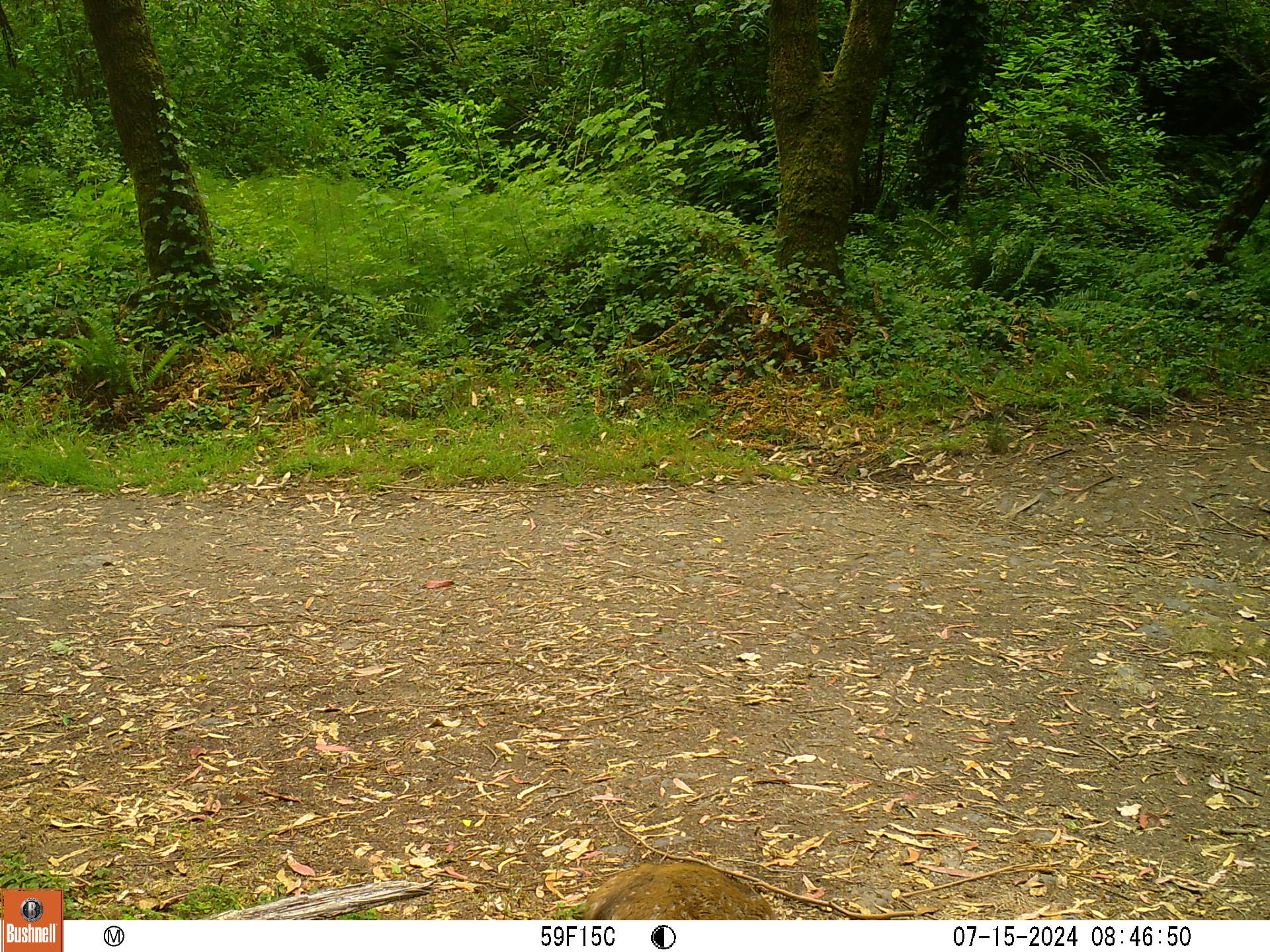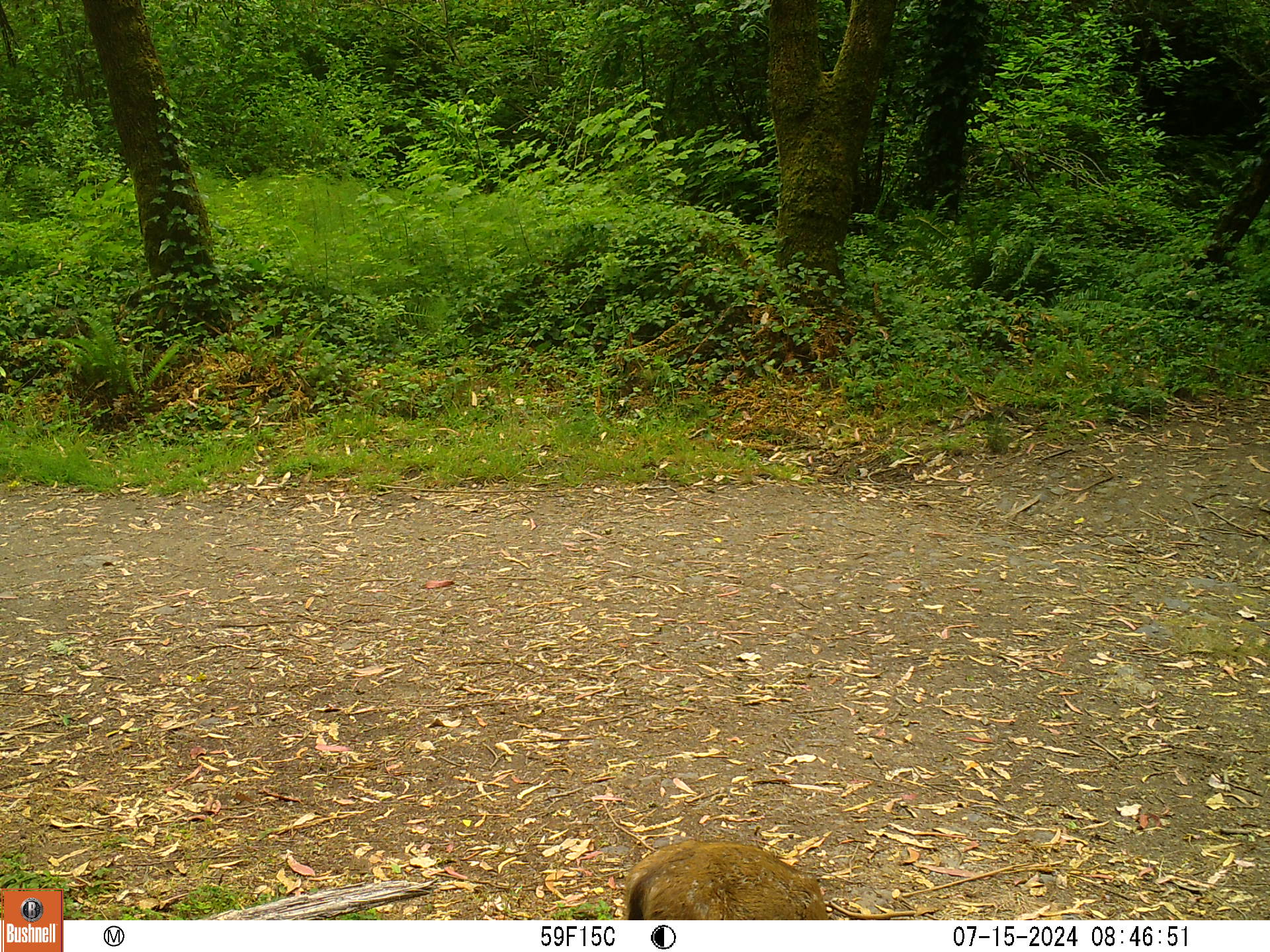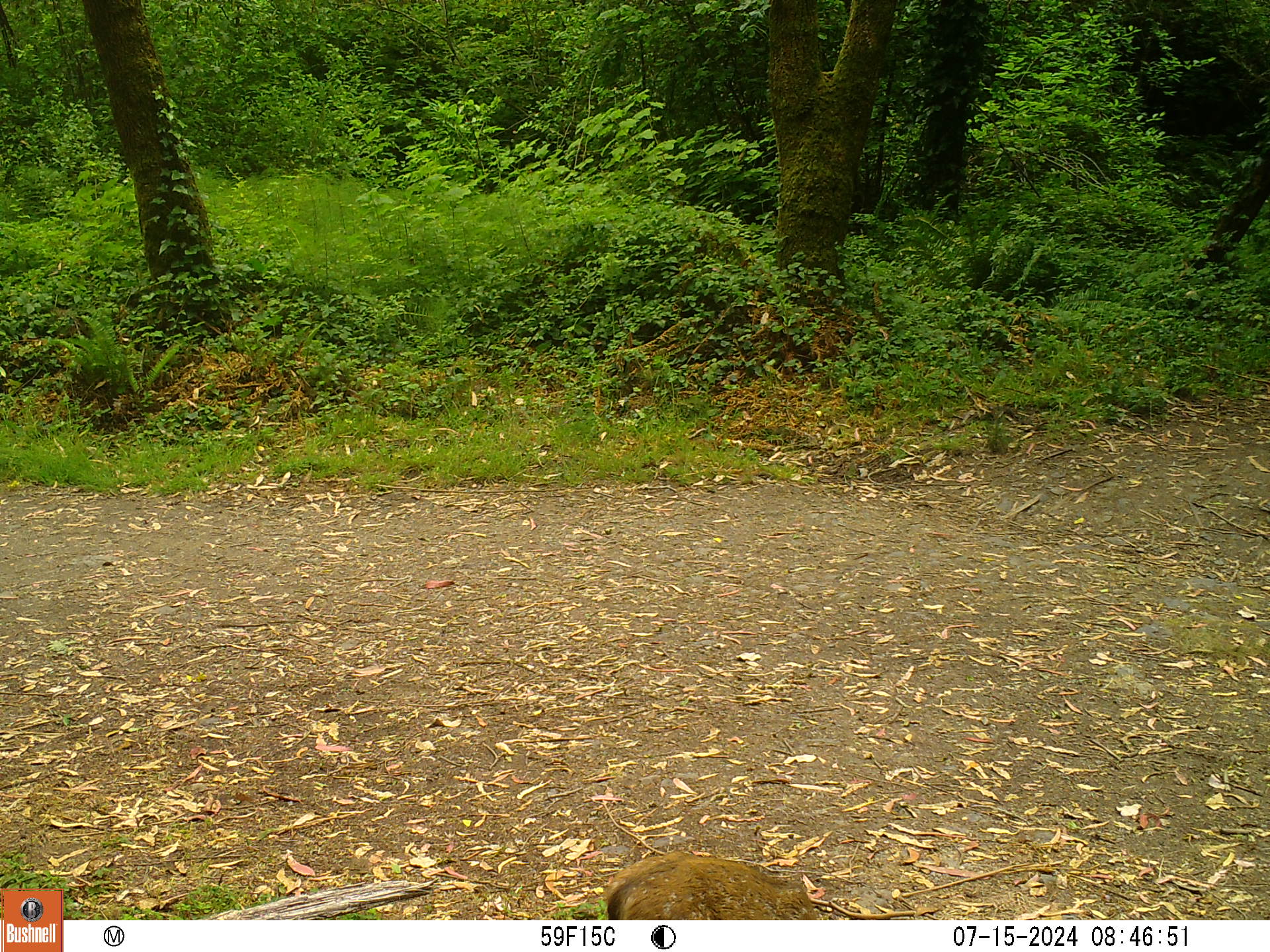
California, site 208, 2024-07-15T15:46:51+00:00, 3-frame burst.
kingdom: Animalia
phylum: Chordata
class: Mammalia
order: Artiodactyla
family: Cervidae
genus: Odocoileus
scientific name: Odocoileus hemionus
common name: mule deer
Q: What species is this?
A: Mule deer (Odocoileus hemionus).